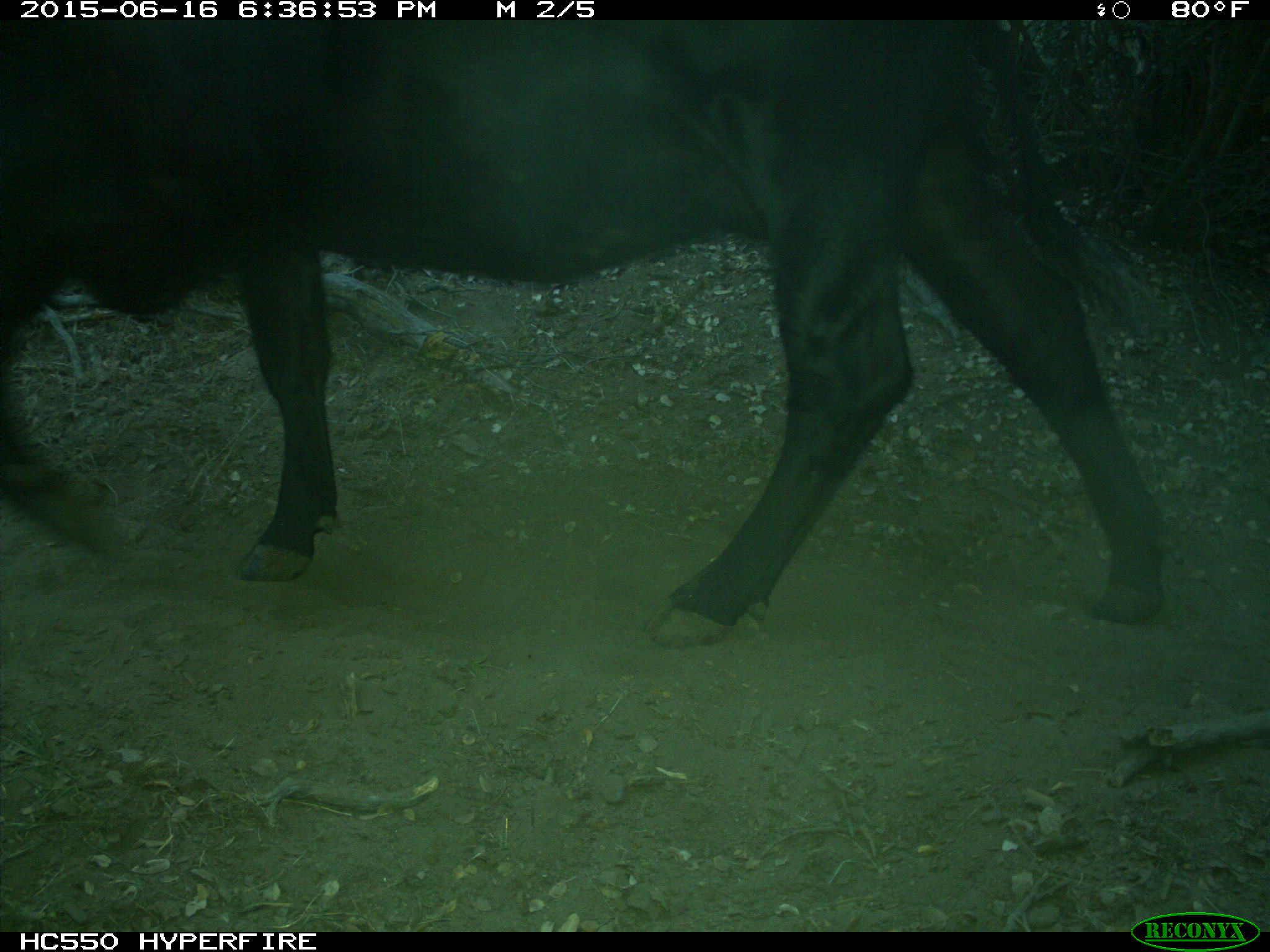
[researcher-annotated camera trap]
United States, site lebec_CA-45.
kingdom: Animalia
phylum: Chordata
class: Mammalia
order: Artiodactyla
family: Bovidae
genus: Bos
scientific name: Bos taurus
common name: domestic cow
Bos taurus (domestic cow).